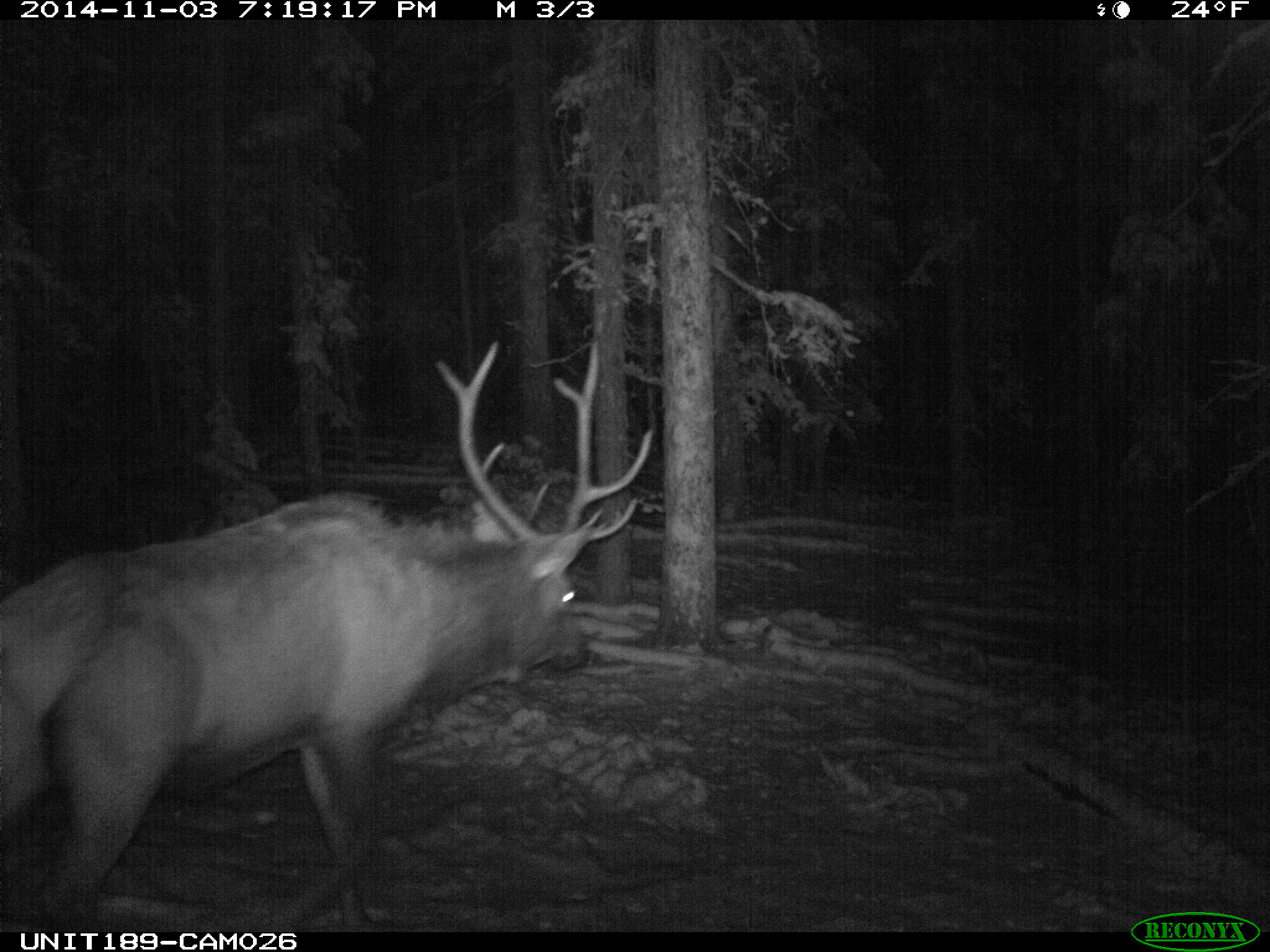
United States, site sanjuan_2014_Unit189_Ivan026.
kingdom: Animalia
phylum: Chordata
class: Mammalia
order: Artiodactyla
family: Cervidae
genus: Cervus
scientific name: Cervus elaphus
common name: red deer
Cervus elaphus (red deer).